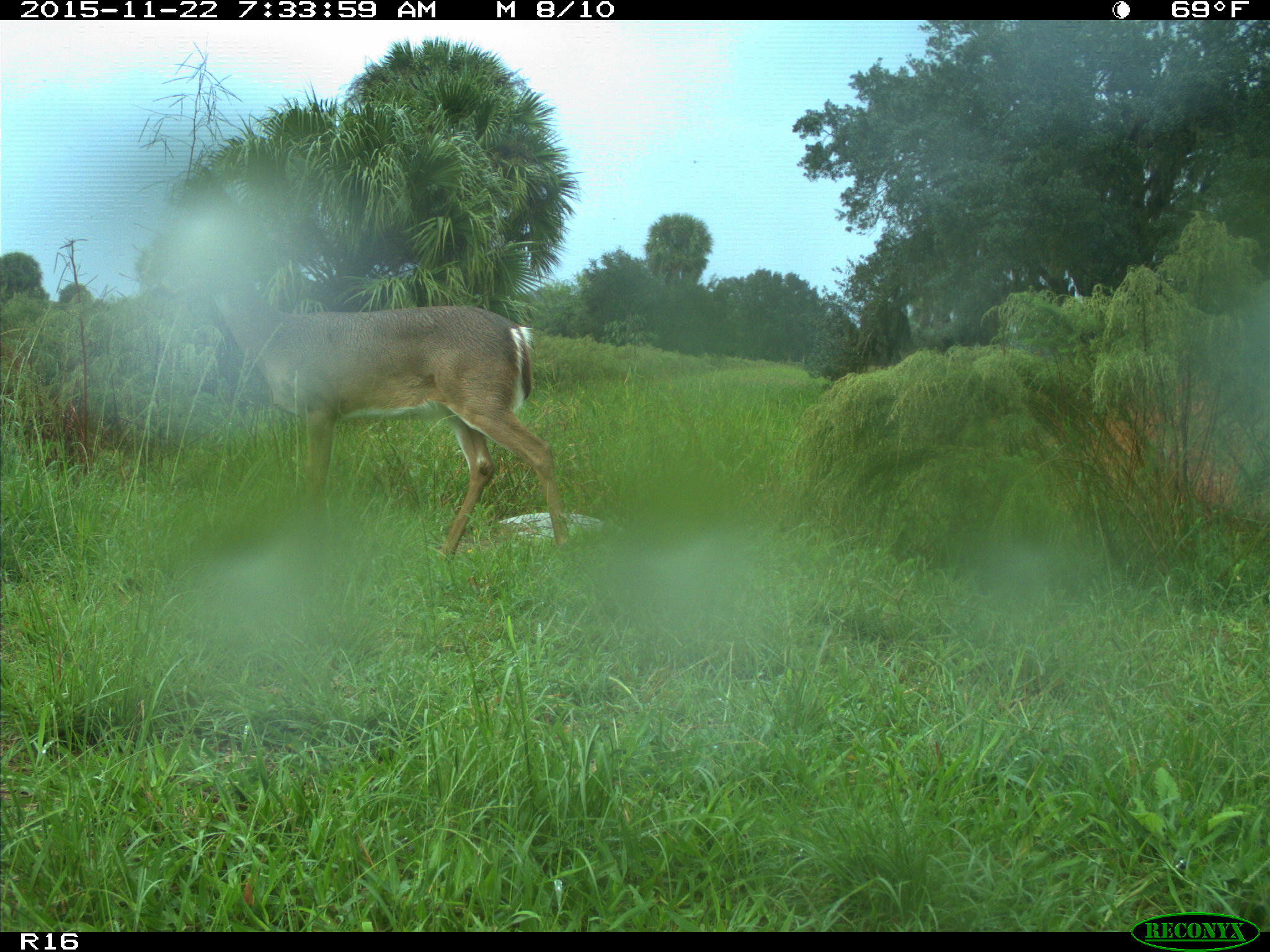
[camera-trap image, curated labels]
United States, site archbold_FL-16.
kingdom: Animalia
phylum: Chordata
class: Mammalia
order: Artiodactyla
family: Cervidae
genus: Odocoileus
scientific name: Odocoileus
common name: deer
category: unidentified deer